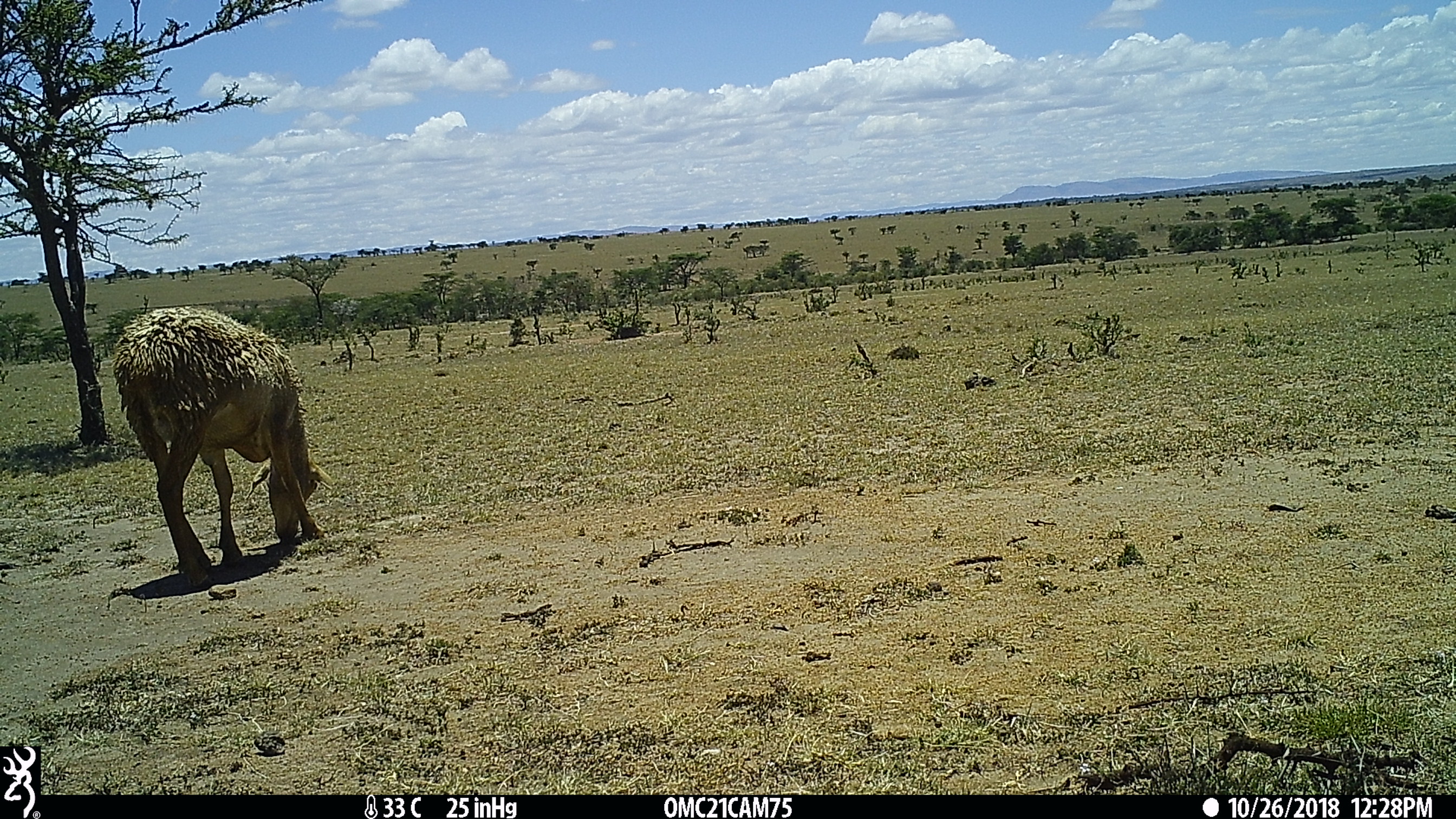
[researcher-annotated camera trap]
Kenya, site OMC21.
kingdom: Animalia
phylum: Chordata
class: Mammalia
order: Artiodactyla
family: Bovidae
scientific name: Bovidae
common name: sheep or goat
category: shoat